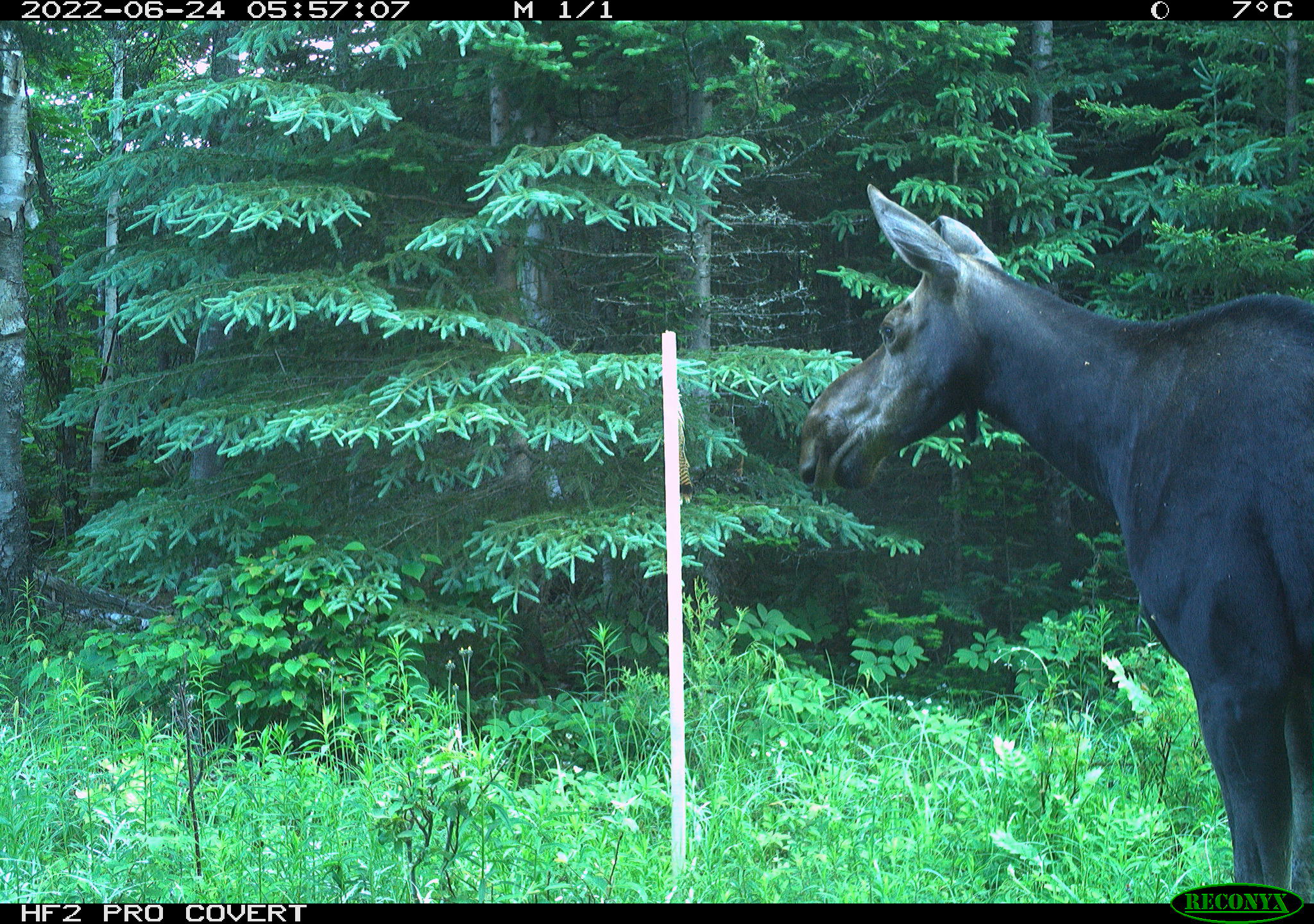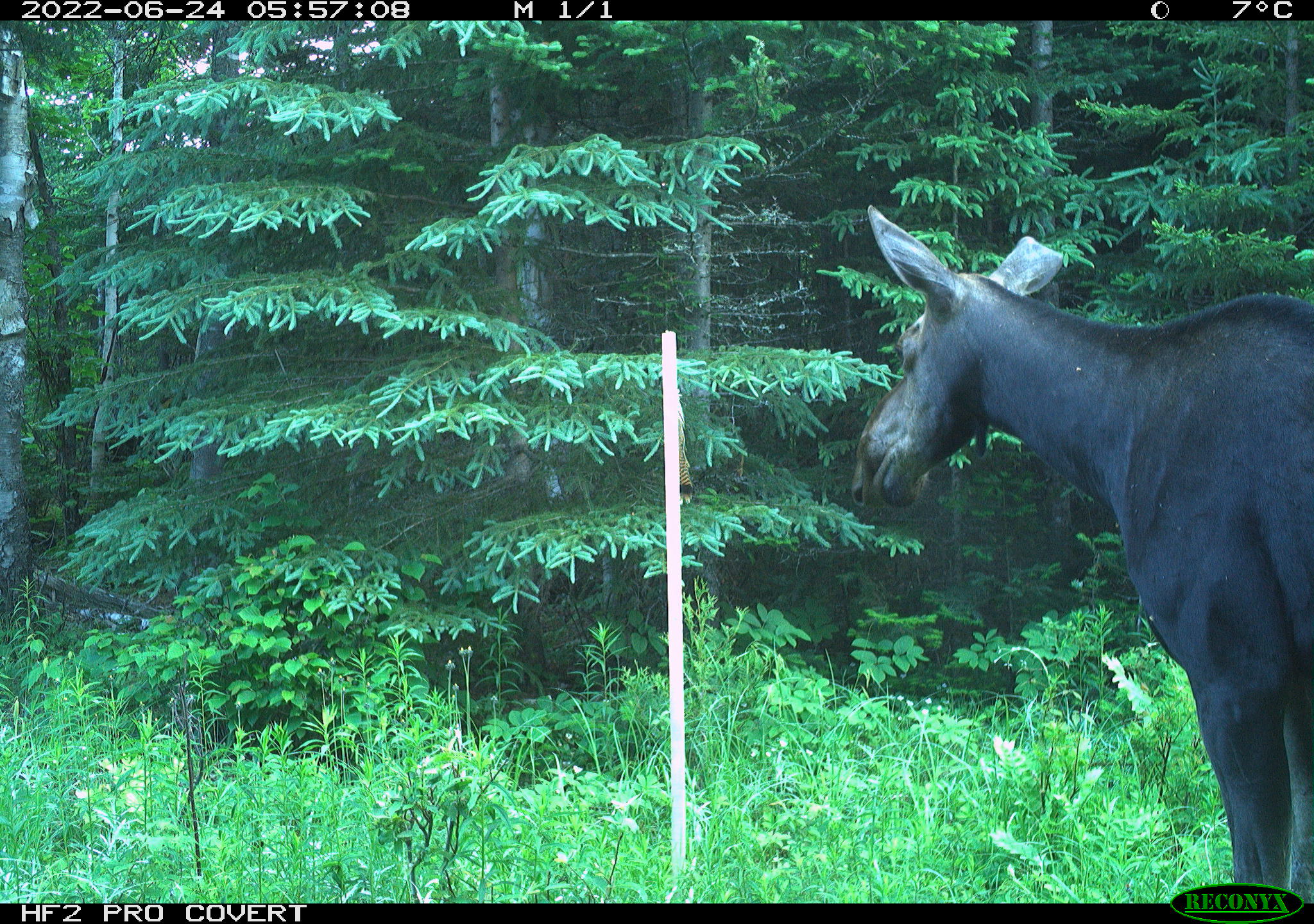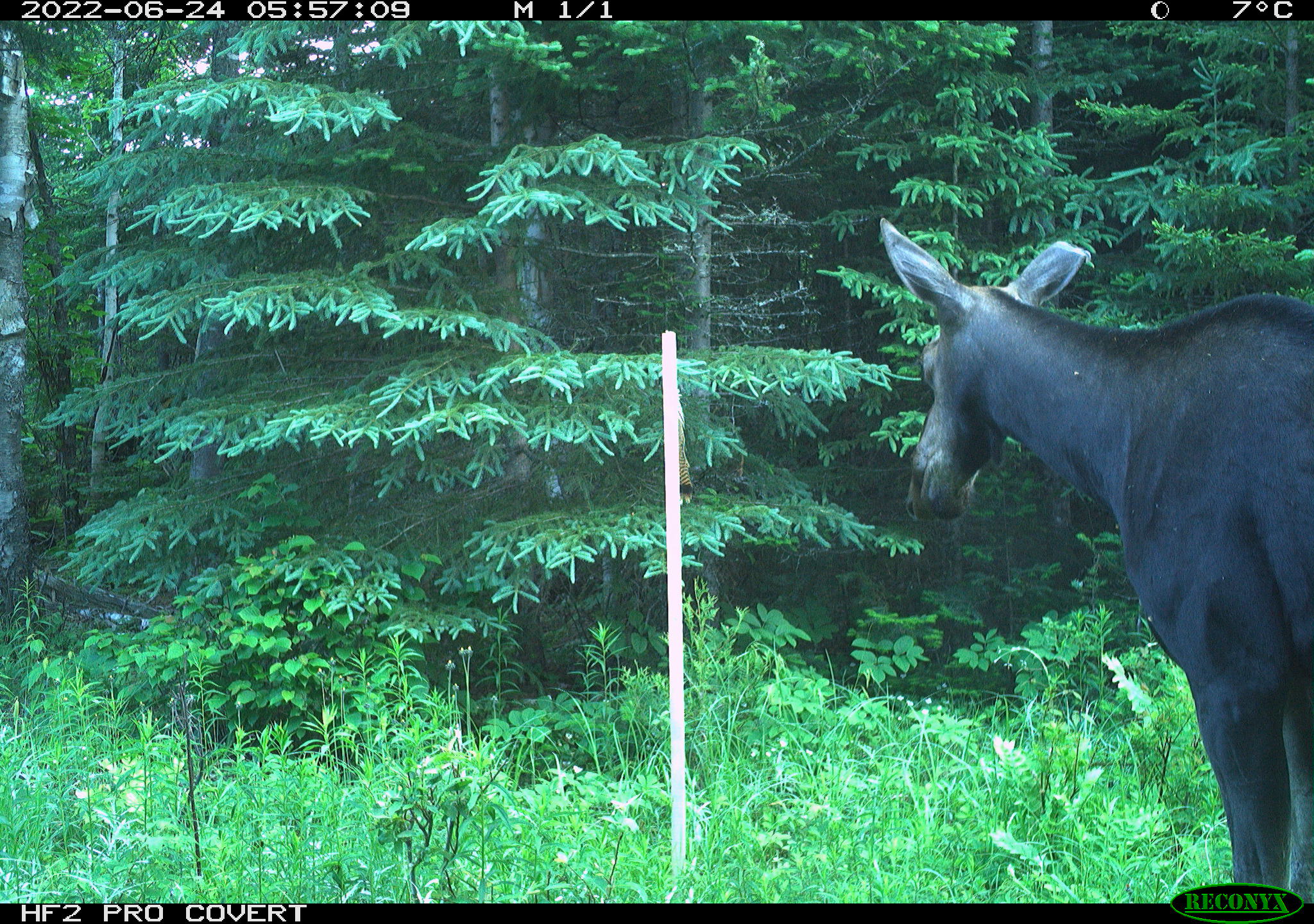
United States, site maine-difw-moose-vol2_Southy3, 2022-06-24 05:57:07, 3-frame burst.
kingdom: Animalia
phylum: Chordata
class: Mammalia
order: Artiodactyla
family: Cervidae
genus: Alces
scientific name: Alces alces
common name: moose